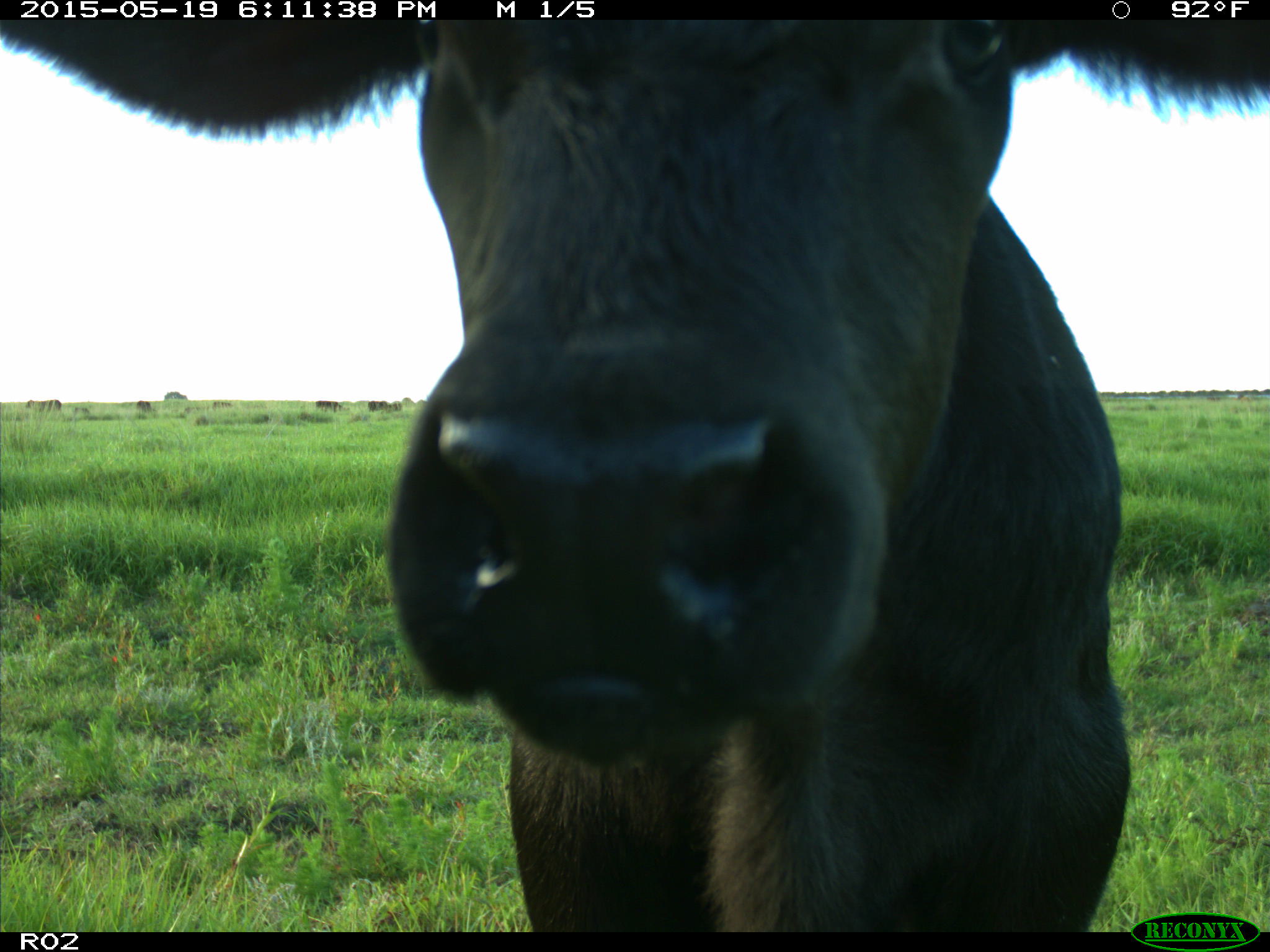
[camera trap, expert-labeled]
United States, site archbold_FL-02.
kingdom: Animalia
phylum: Chordata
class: Mammalia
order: Artiodactyla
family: Bovidae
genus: Bos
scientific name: Bos taurus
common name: domestic cow